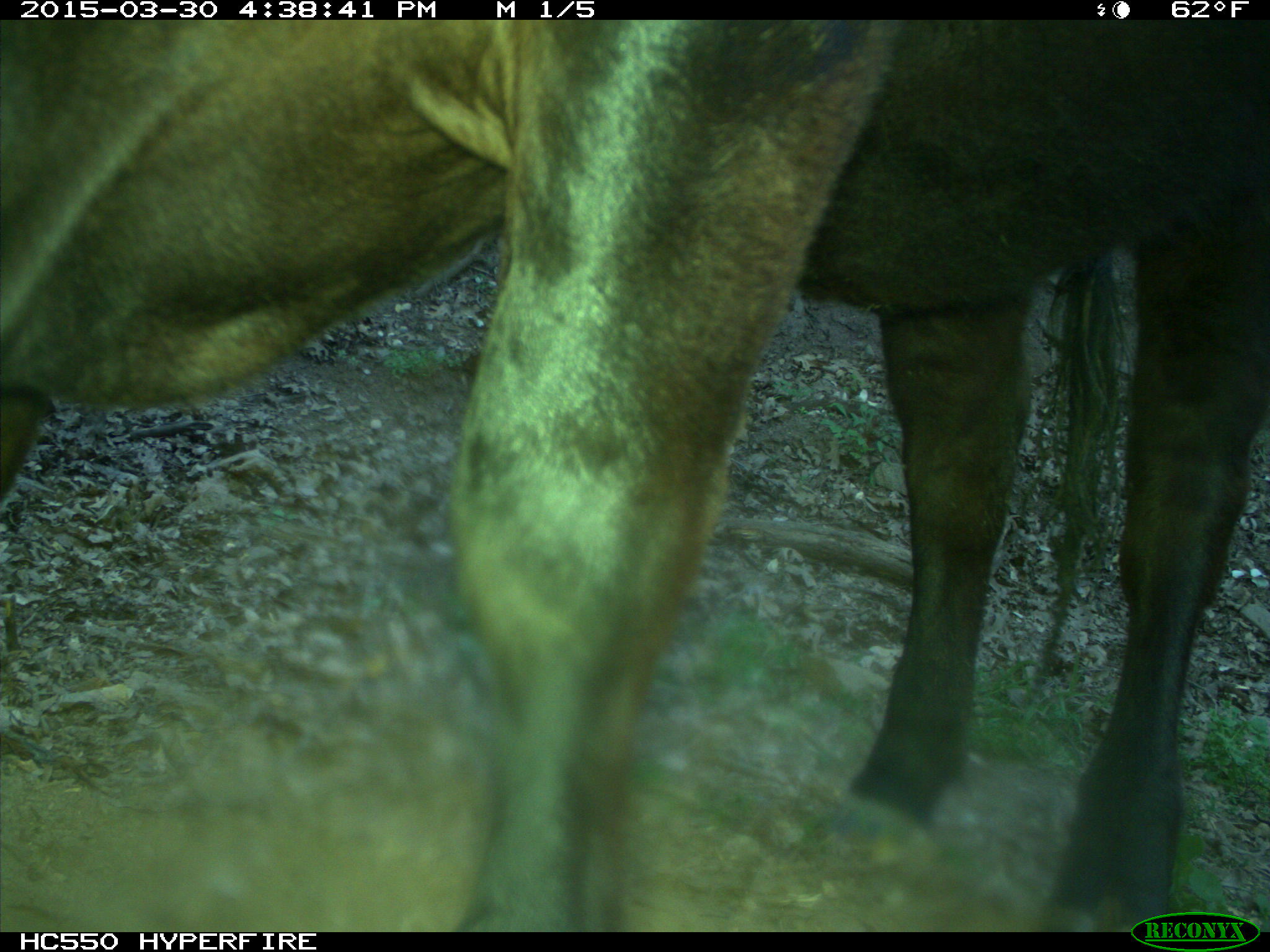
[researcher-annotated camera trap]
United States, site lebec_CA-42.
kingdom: Animalia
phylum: Chordata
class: Mammalia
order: Artiodactyla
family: Bovidae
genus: Bos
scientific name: Bos taurus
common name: domestic cow